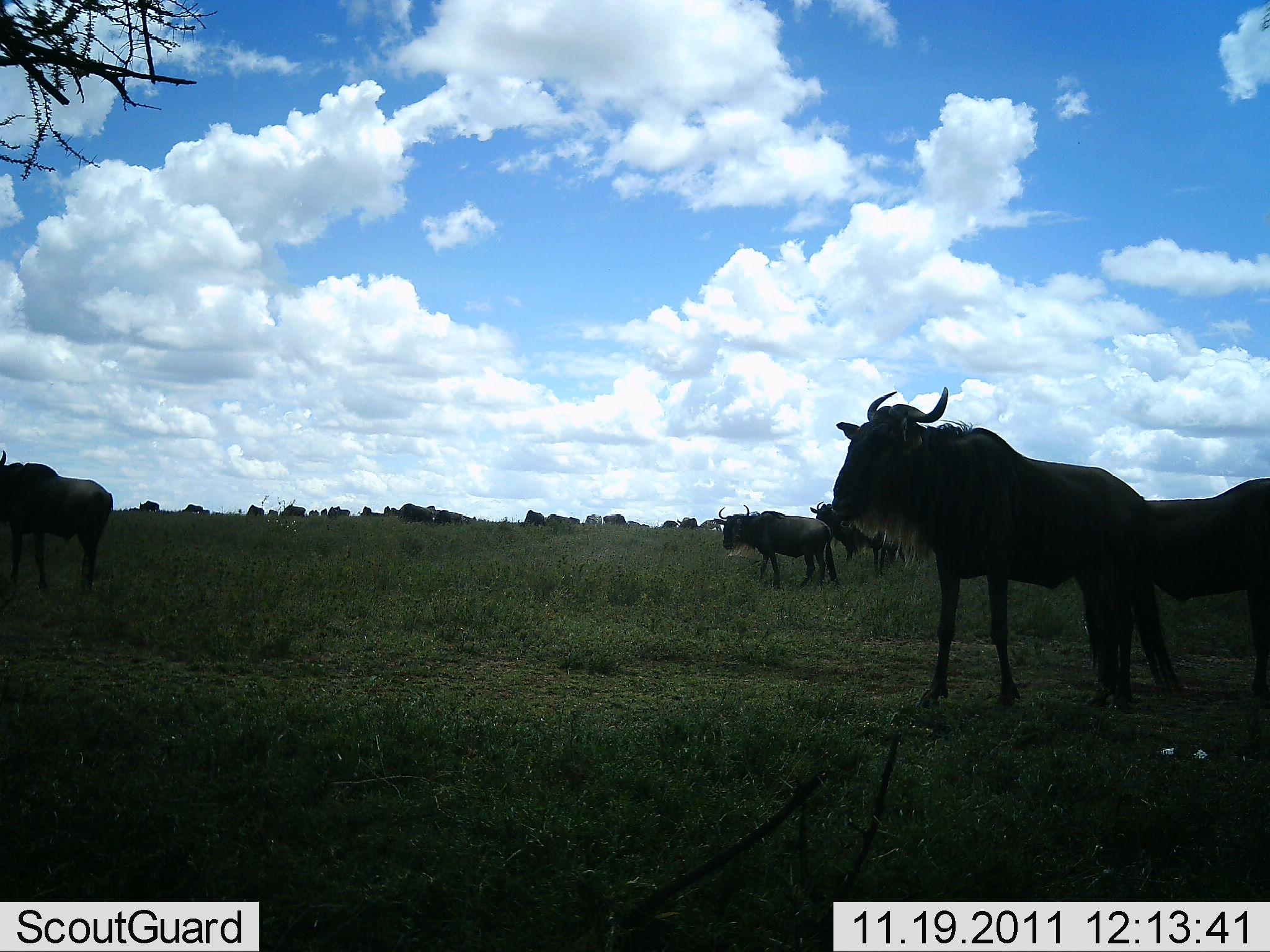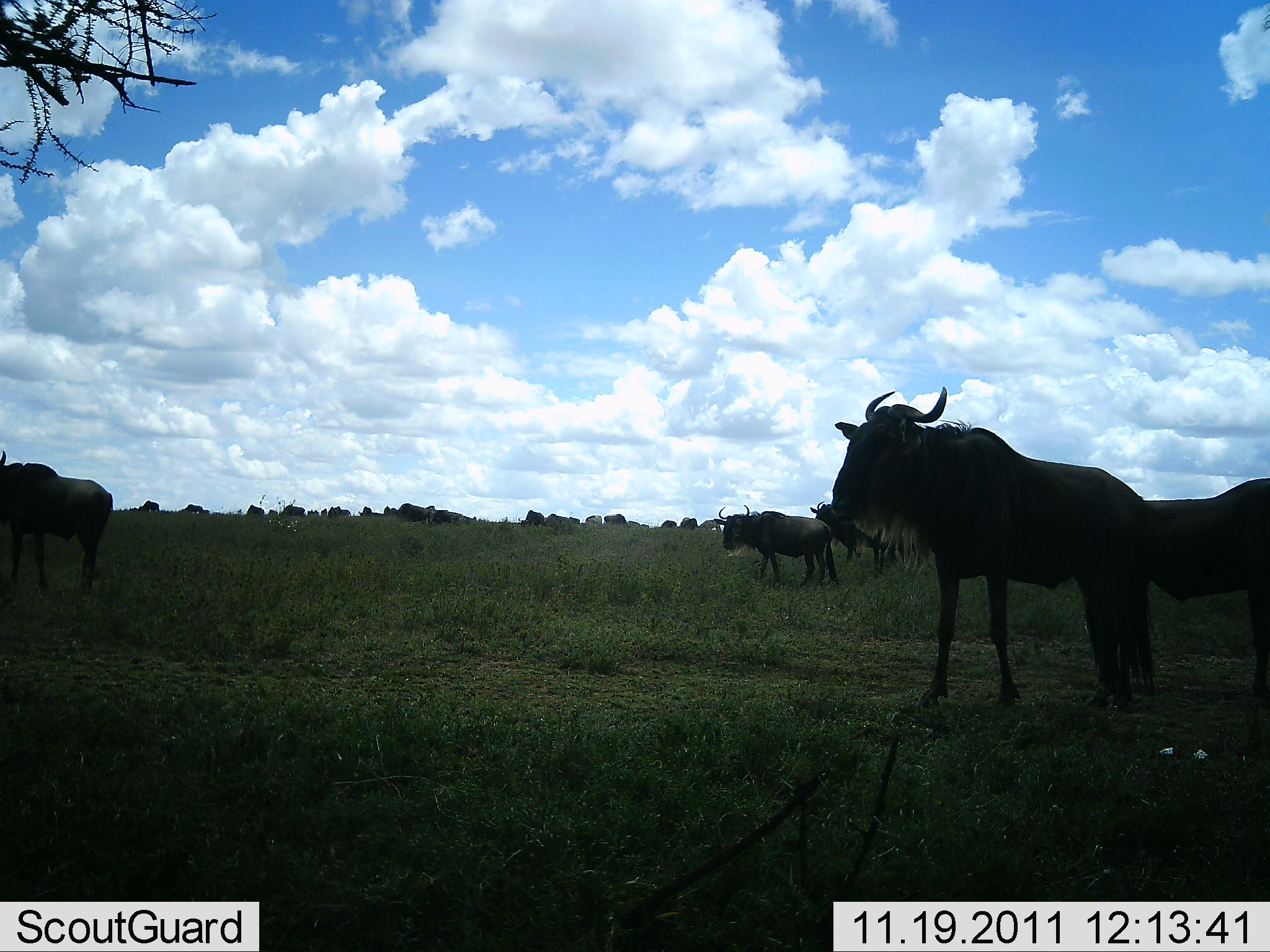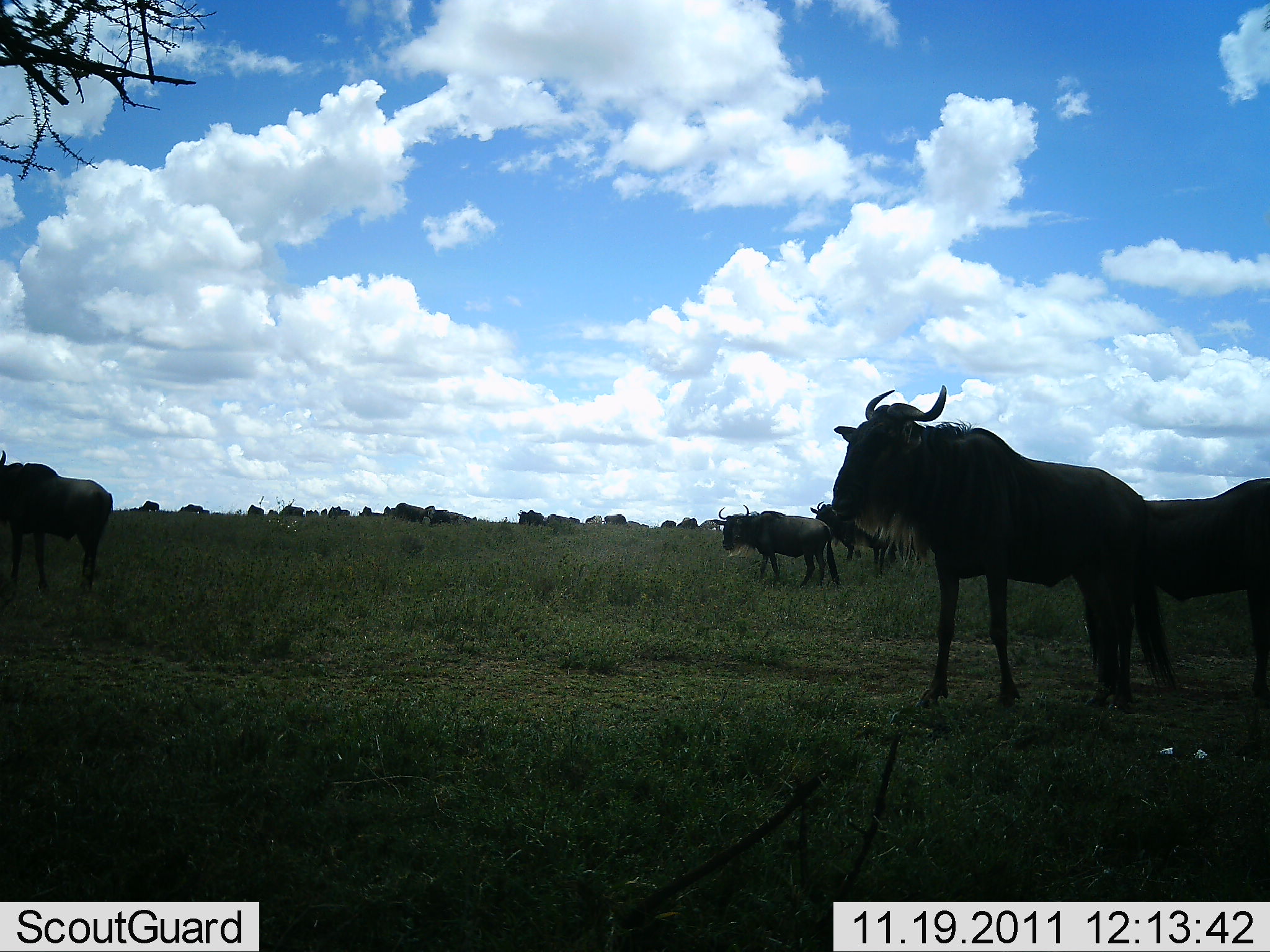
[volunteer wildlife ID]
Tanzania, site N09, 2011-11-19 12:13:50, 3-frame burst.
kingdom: Animalia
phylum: Chordata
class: Mammalia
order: Artiodactyla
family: Bovidae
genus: Connochaetes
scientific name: Connochaetes taurinus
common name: blue wildebeest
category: wildebeest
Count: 11-50.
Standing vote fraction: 85%.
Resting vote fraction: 0%.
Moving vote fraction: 38%.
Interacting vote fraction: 0%.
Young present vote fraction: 0%.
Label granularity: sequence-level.